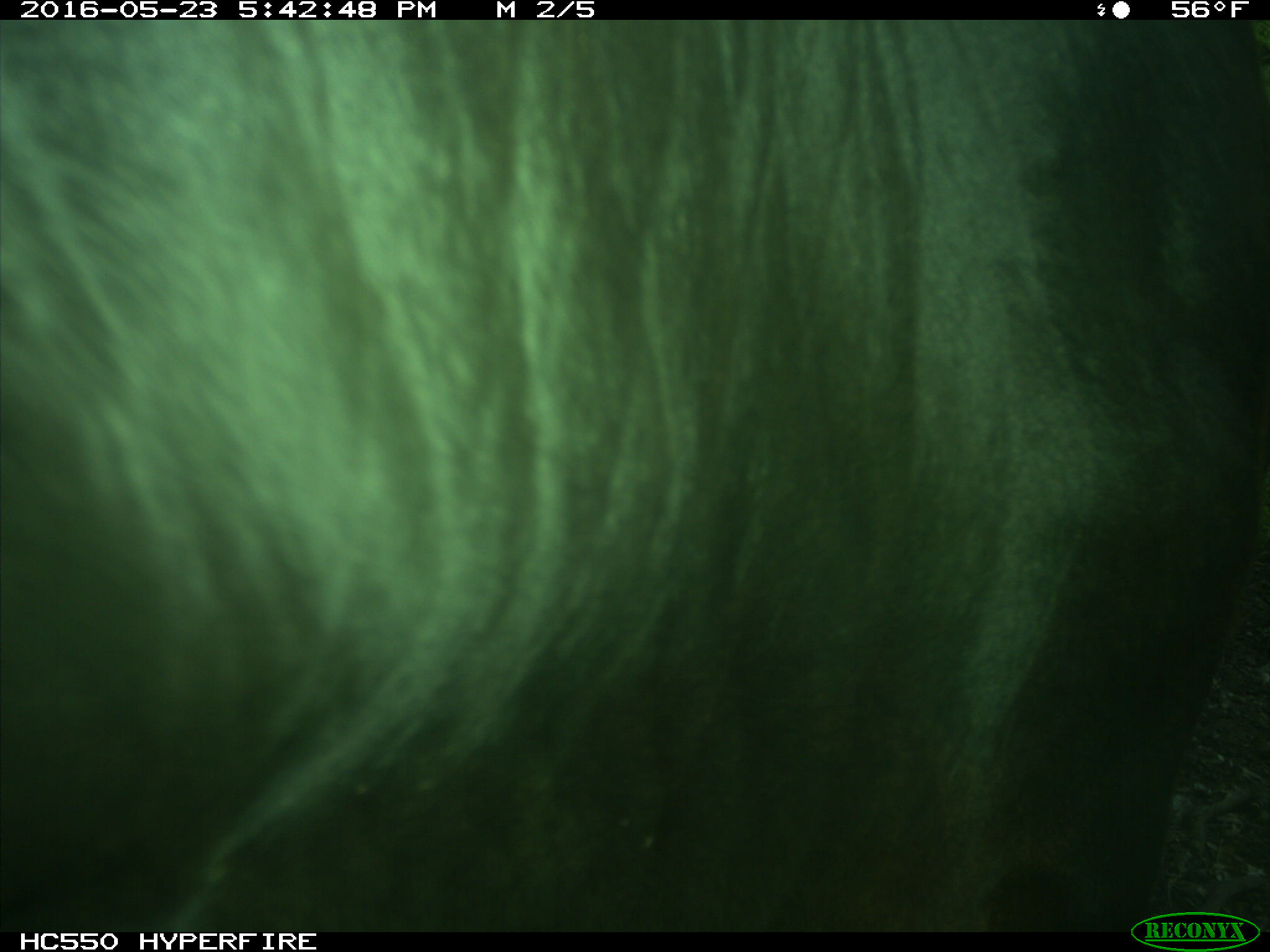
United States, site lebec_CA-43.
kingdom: Animalia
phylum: Chordata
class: Mammalia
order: Artiodactyla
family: Bovidae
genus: Bos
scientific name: Bos taurus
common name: domestic cow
Bos taurus (domestic cow).